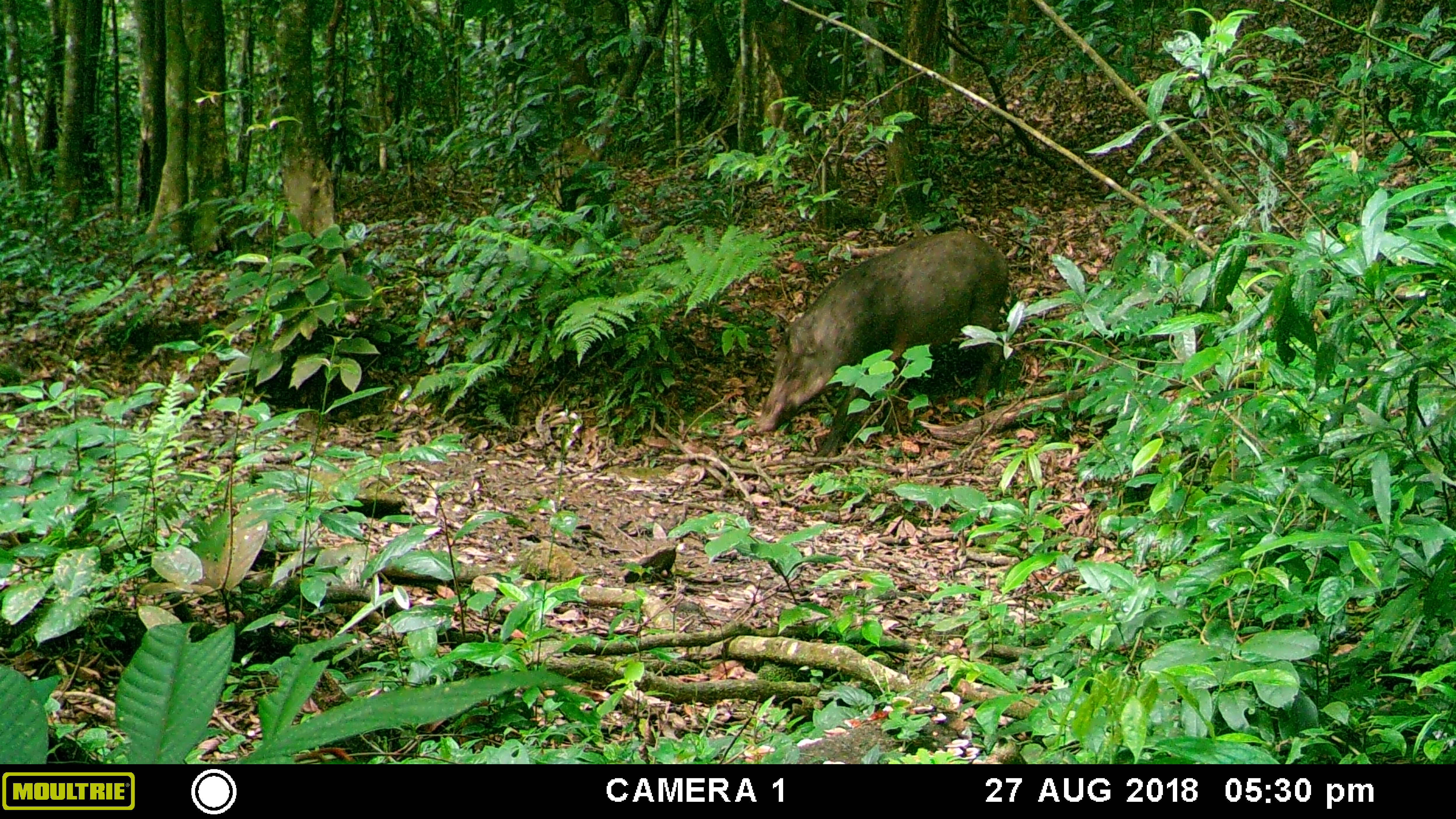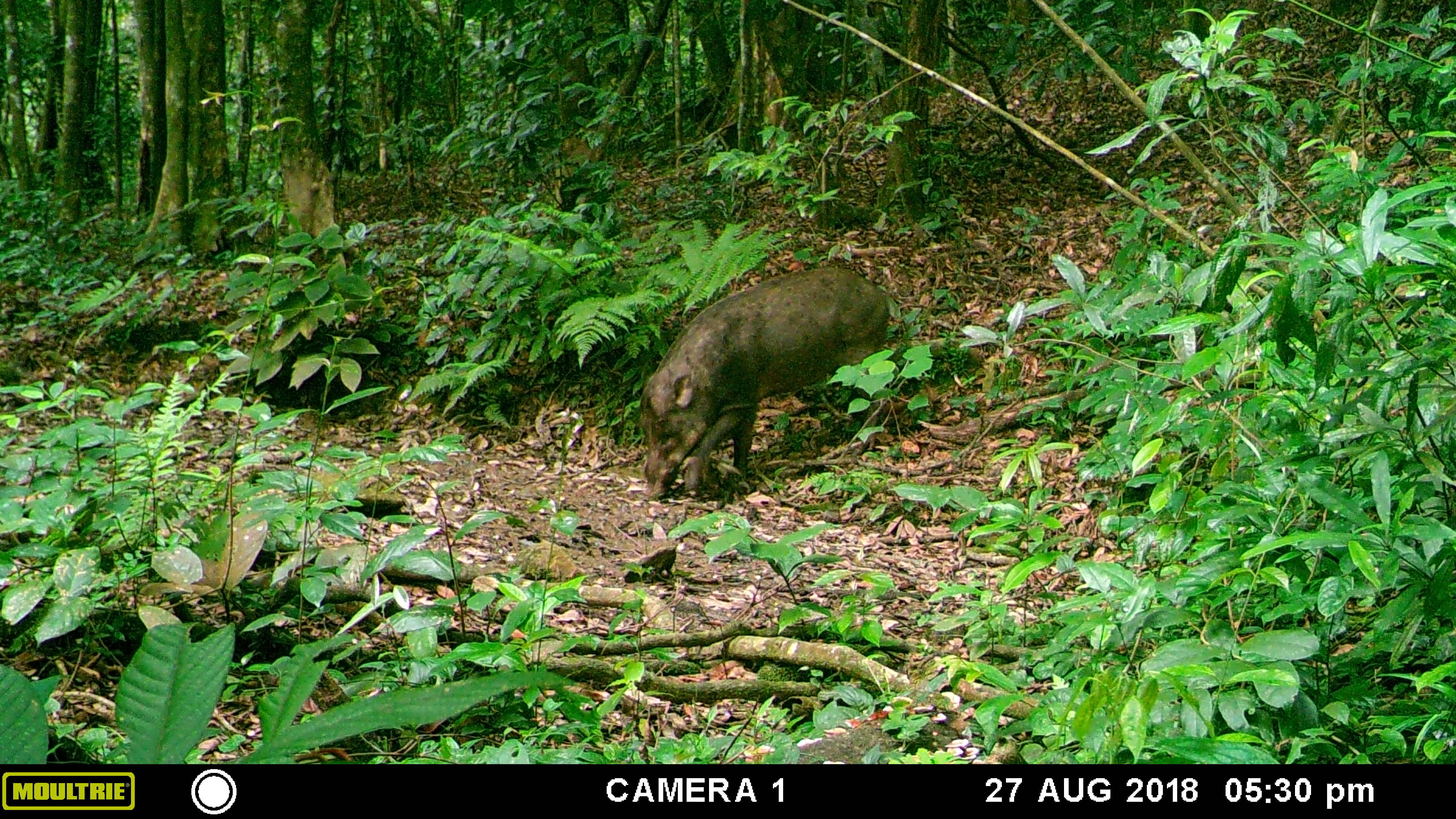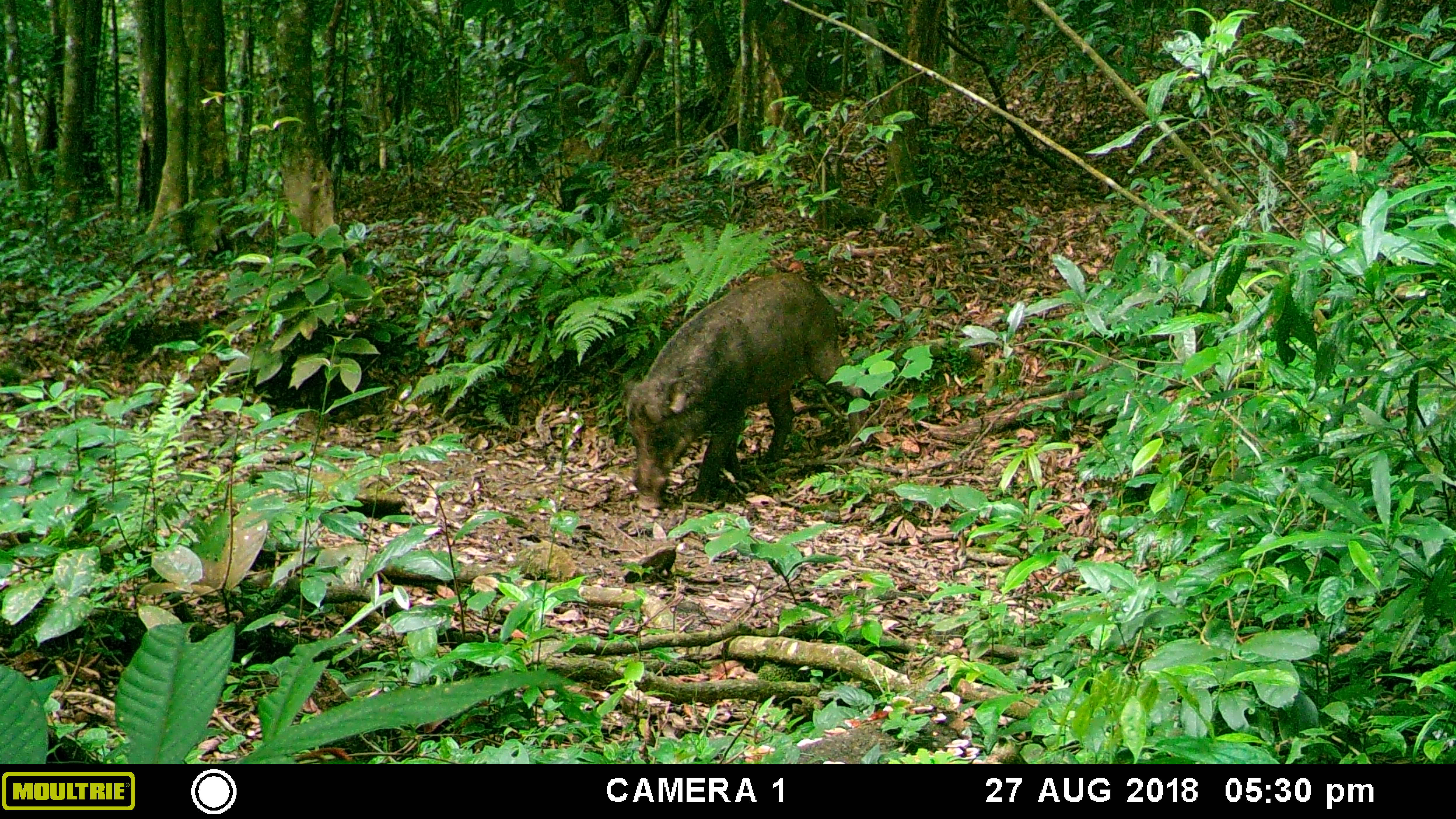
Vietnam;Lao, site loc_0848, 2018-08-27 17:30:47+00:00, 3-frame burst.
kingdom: Animalia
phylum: Chordata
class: Mammalia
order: Artiodactyla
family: Suidae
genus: Sus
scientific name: Sus scrofa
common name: eurasian wild pig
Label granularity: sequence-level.